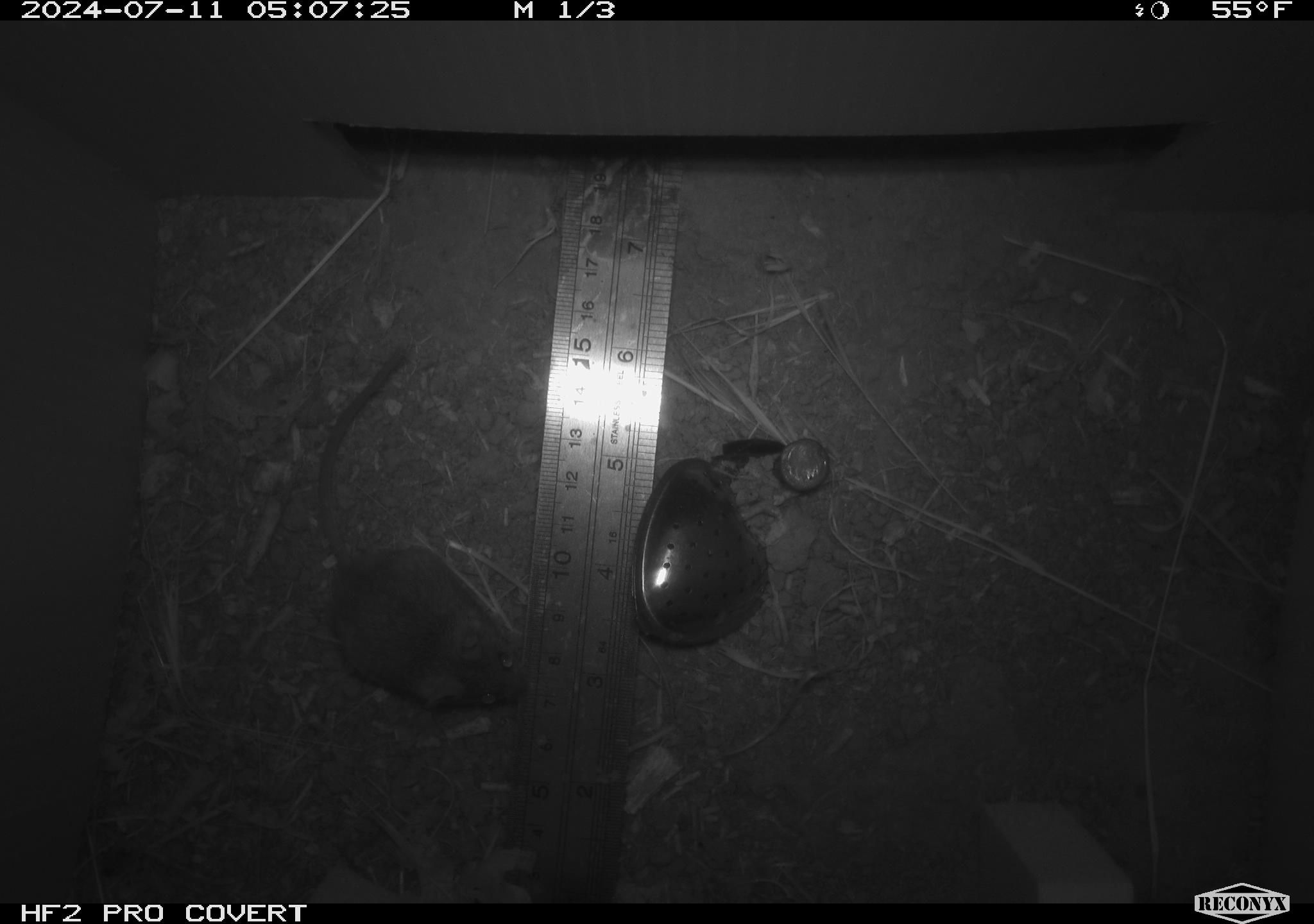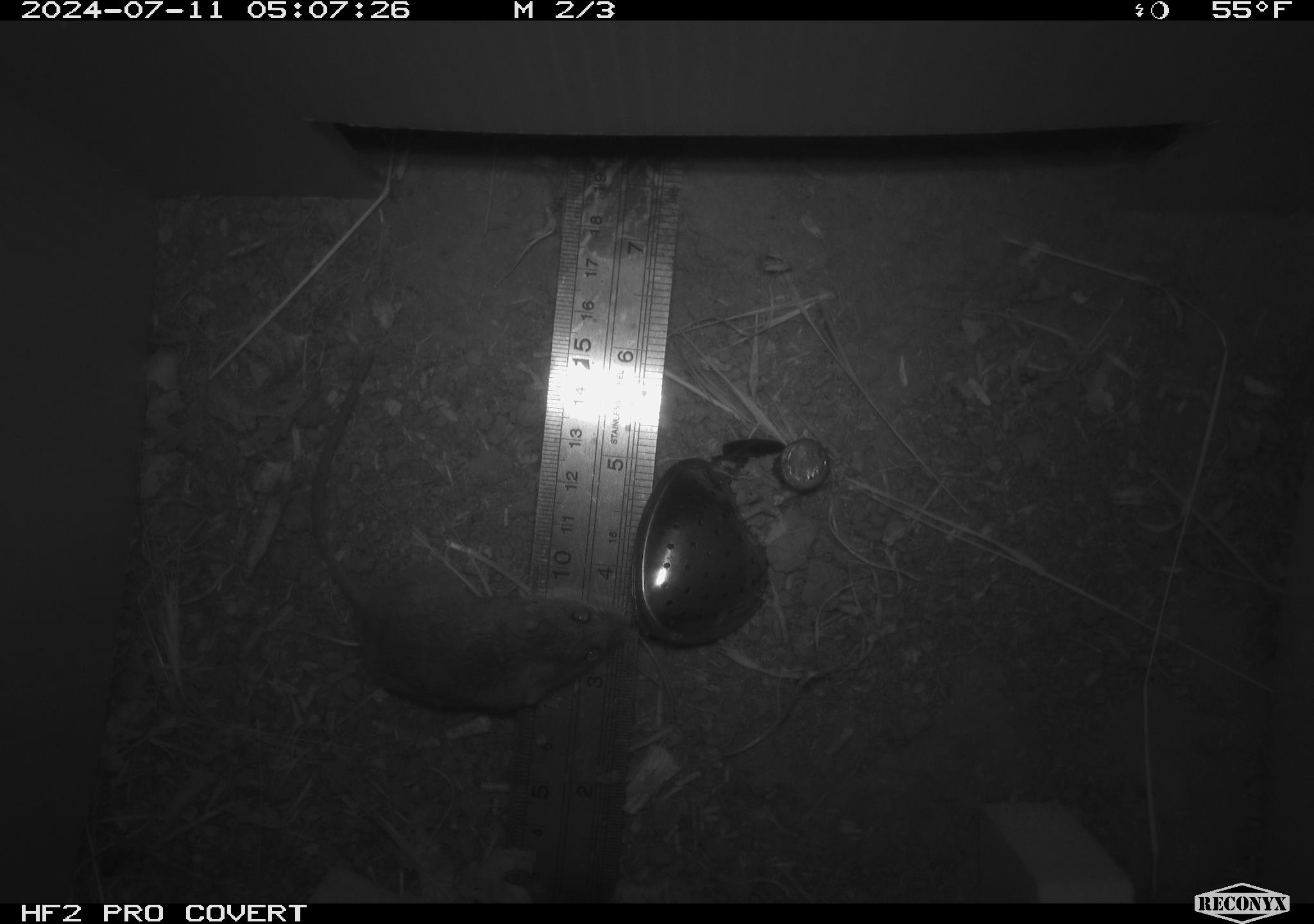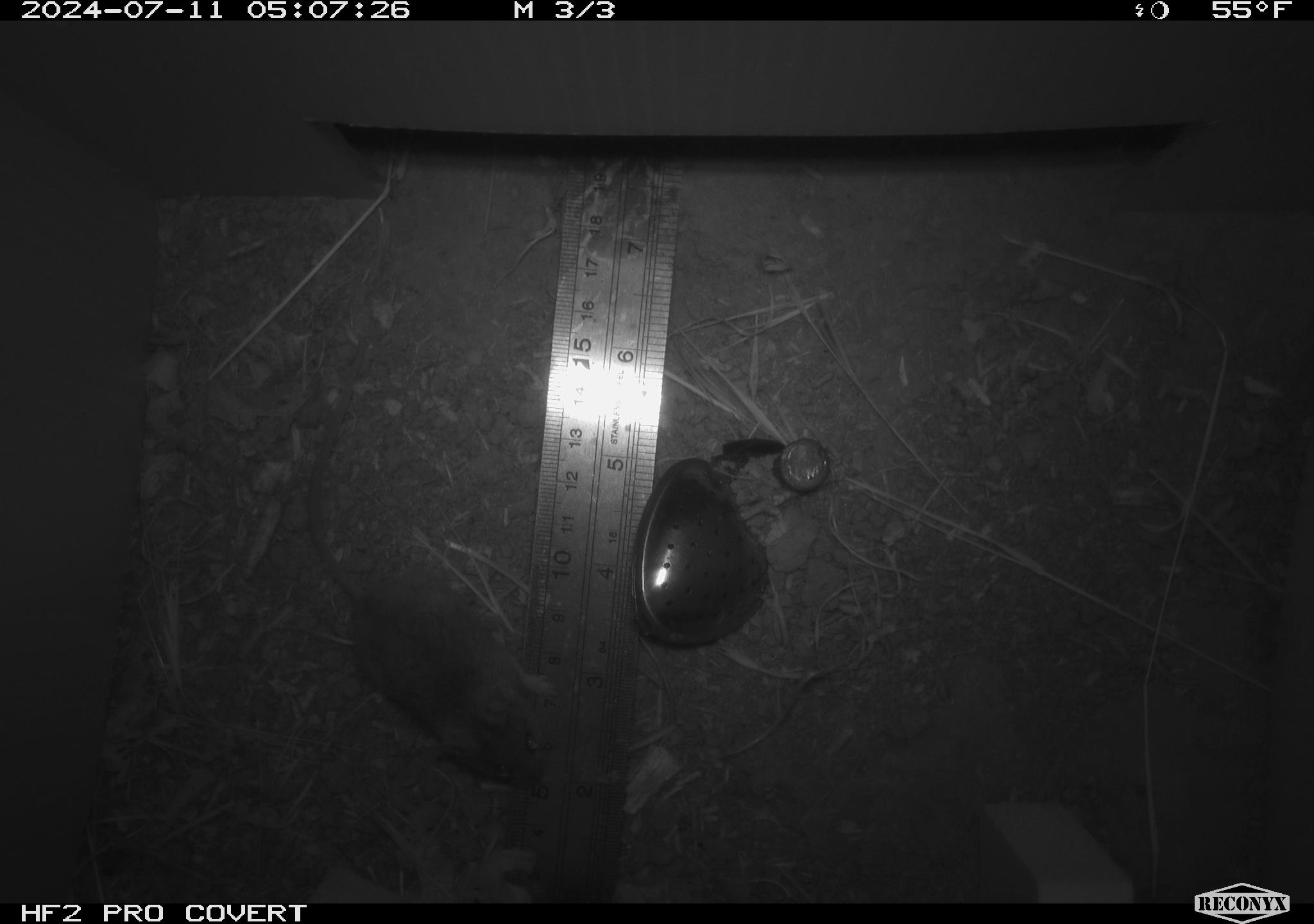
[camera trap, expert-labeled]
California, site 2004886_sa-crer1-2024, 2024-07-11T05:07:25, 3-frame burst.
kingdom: Animalia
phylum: Chordata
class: Mammalia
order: Rodentia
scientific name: Rodentia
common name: mouse species